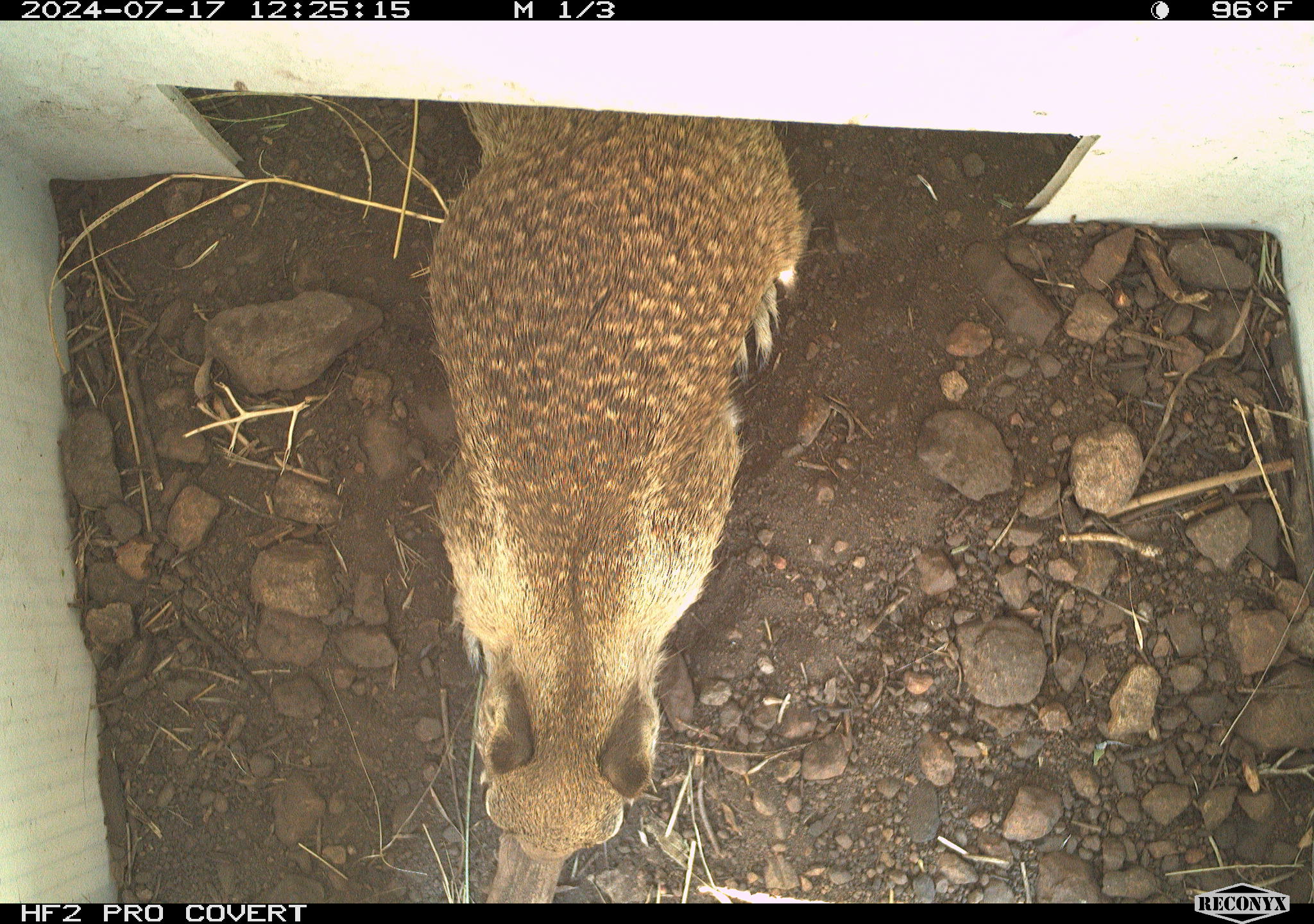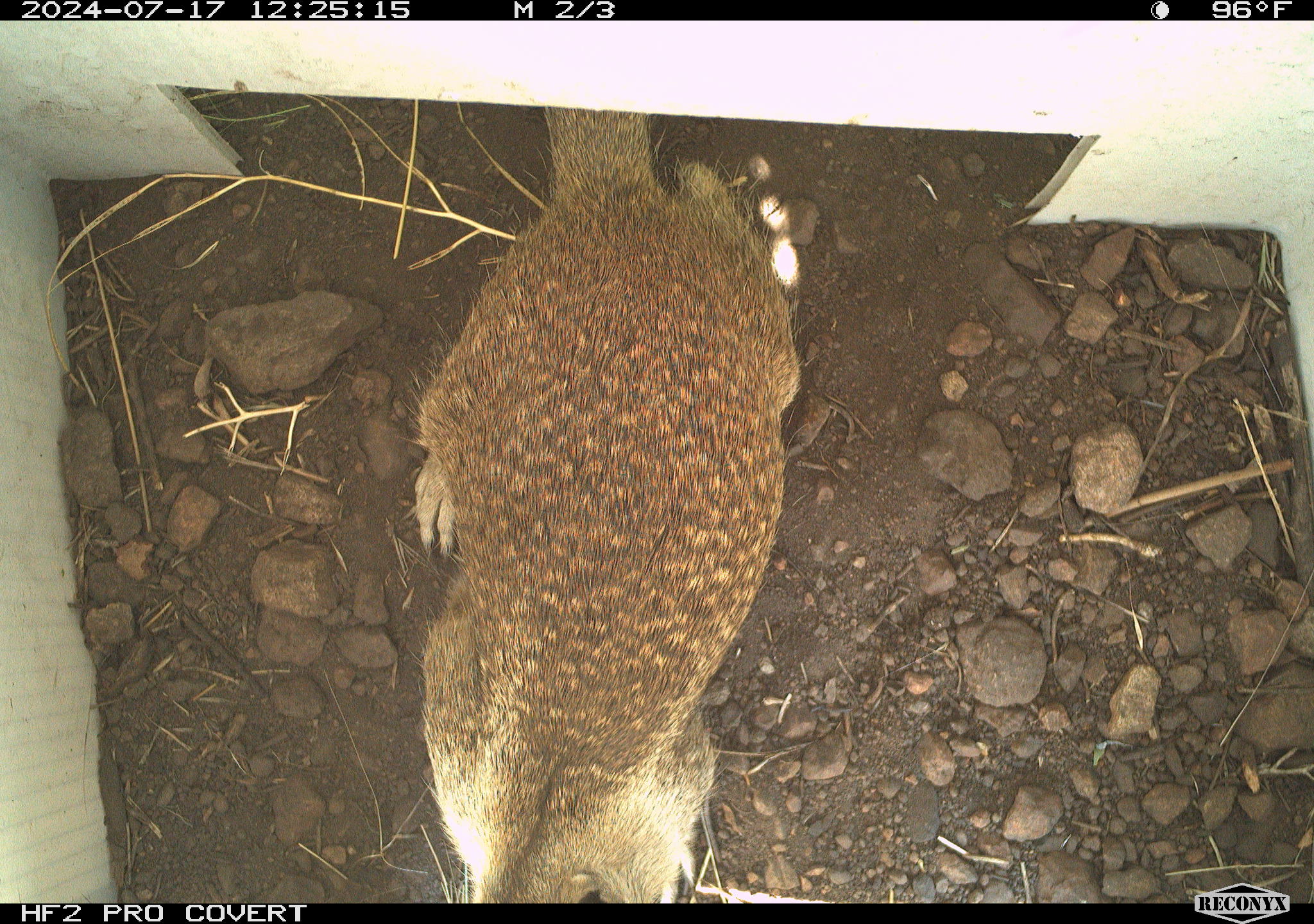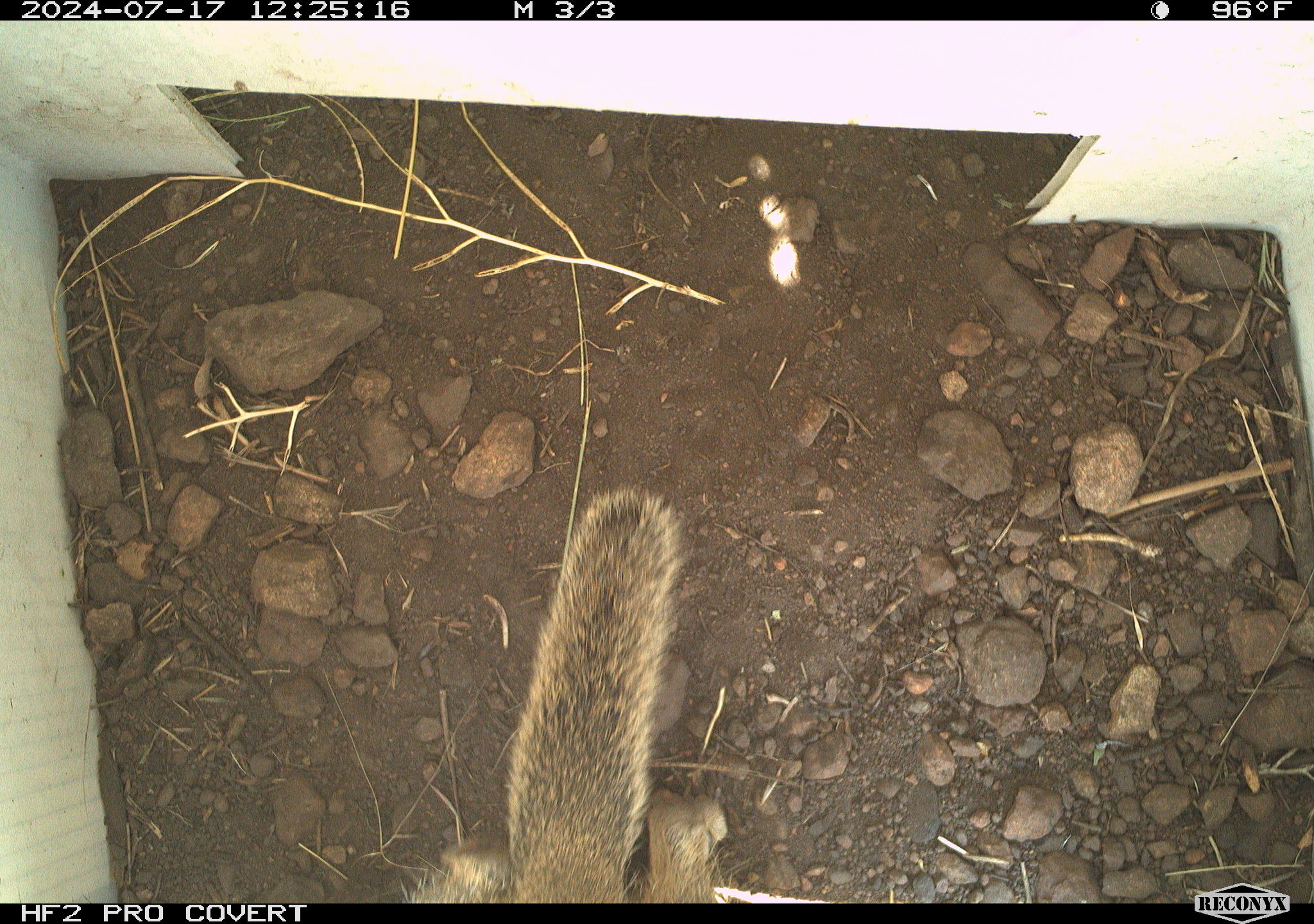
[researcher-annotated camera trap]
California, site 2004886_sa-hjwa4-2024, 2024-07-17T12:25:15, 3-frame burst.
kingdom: Animalia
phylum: Chordata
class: Mammalia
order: Rodentia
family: Sciuridae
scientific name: Sciuridae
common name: squirrels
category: sciuridae family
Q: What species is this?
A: Sciuridae family (squirrels) (Sciuridae).